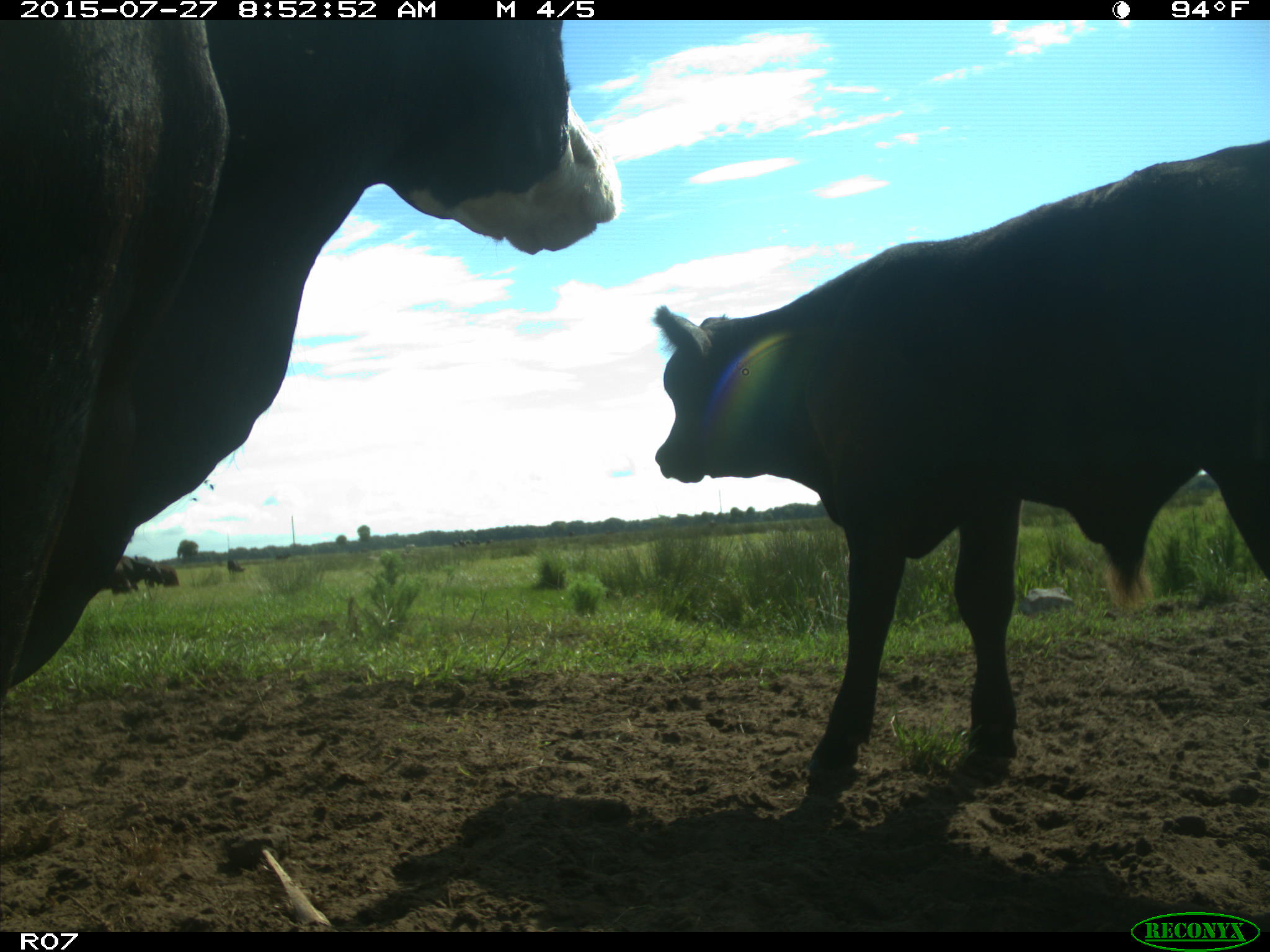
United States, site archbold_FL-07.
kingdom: Animalia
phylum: Chordata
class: Mammalia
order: Artiodactyla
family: Bovidae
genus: Bos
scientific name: Bos taurus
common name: domestic cow